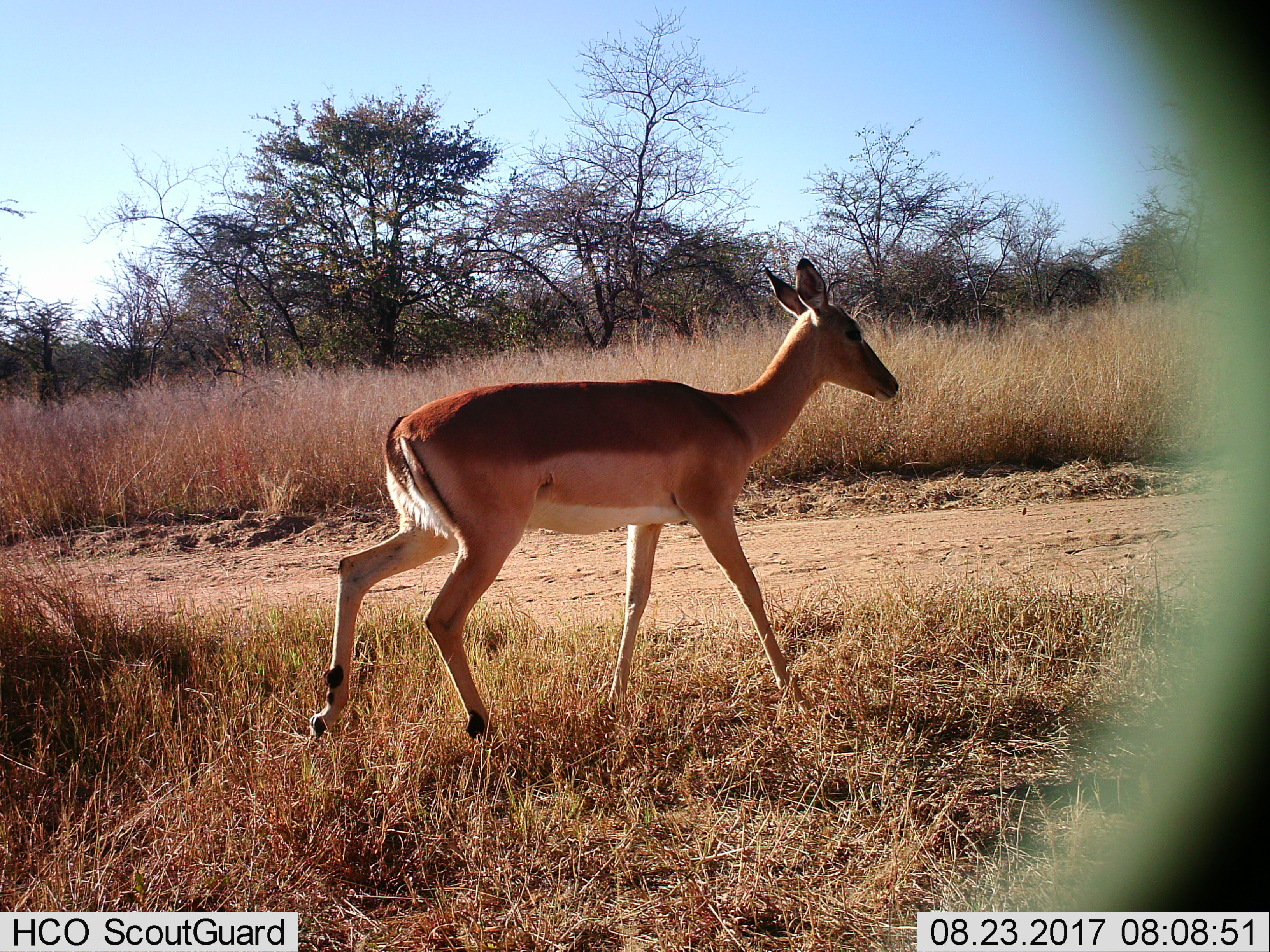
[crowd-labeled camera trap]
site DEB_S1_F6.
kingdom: Animalia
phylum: Chordata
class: Mammalia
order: Artiodactyla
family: Bovidae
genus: Aepyceros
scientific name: Aepyceros melampus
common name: impala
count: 1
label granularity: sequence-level